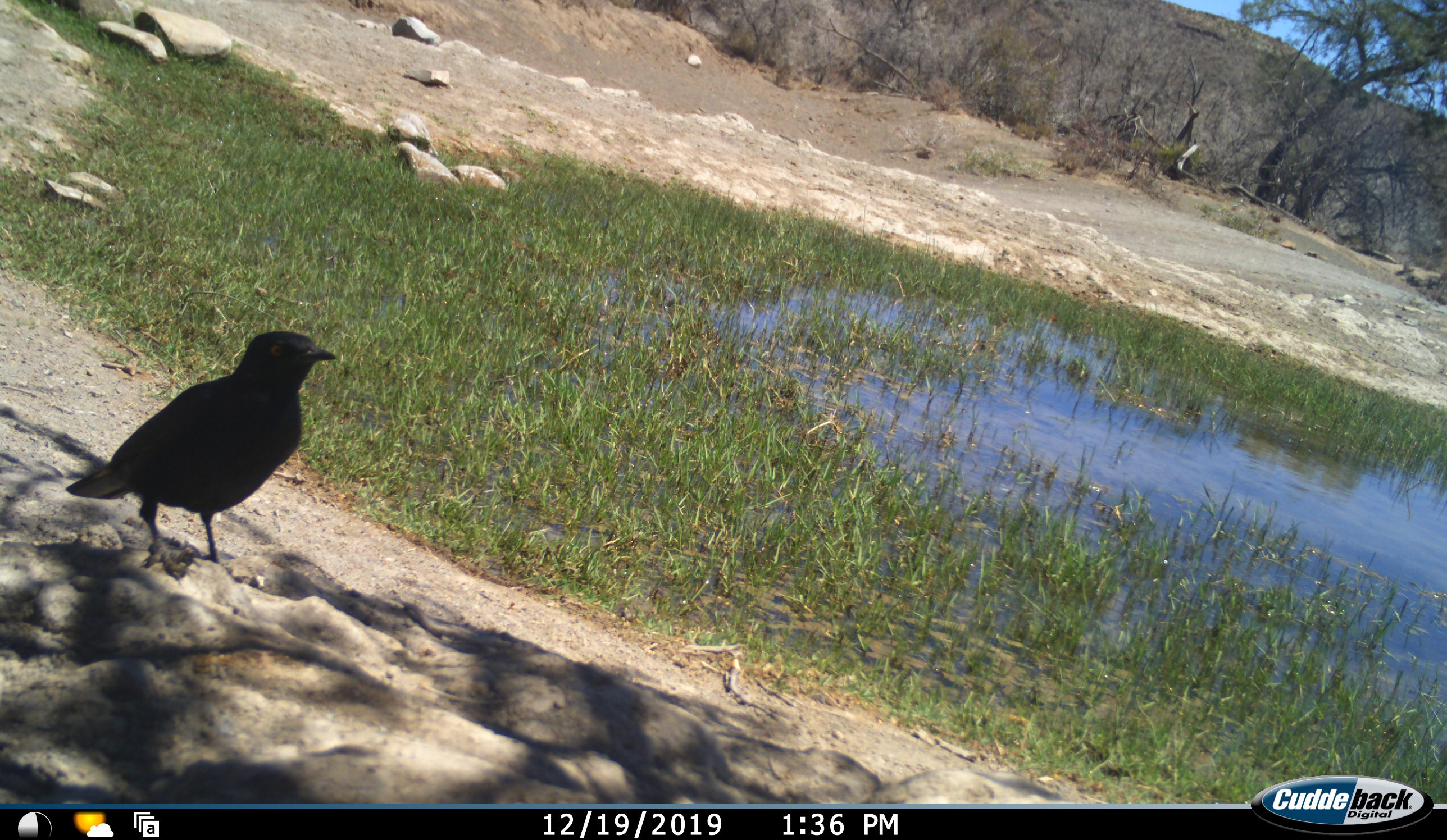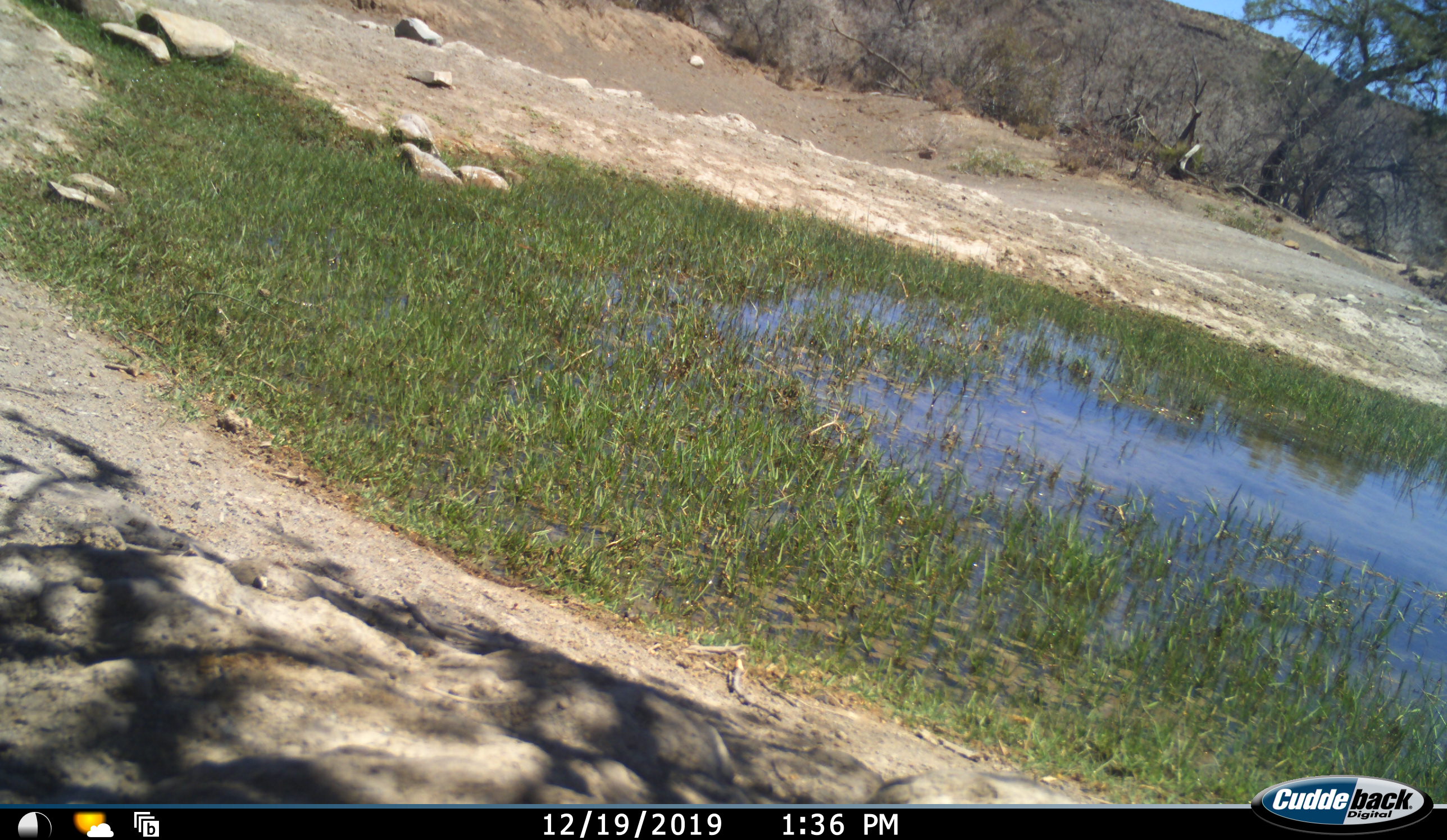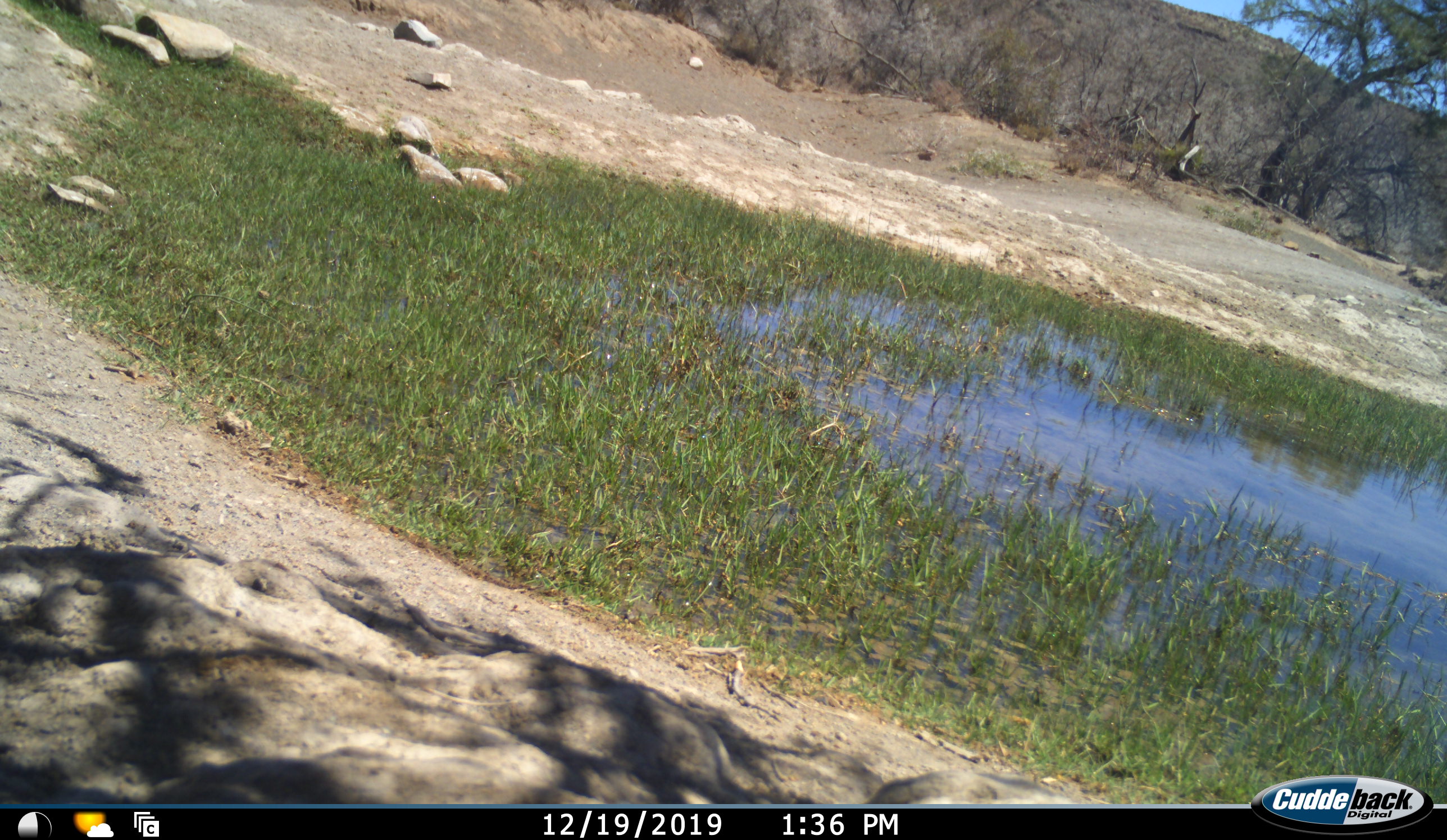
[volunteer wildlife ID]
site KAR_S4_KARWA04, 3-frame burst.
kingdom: Animalia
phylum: Chordata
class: Aves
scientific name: Aves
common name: bird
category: birdother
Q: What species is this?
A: Birdother (bird) (Aves).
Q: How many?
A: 1.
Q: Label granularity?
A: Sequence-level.